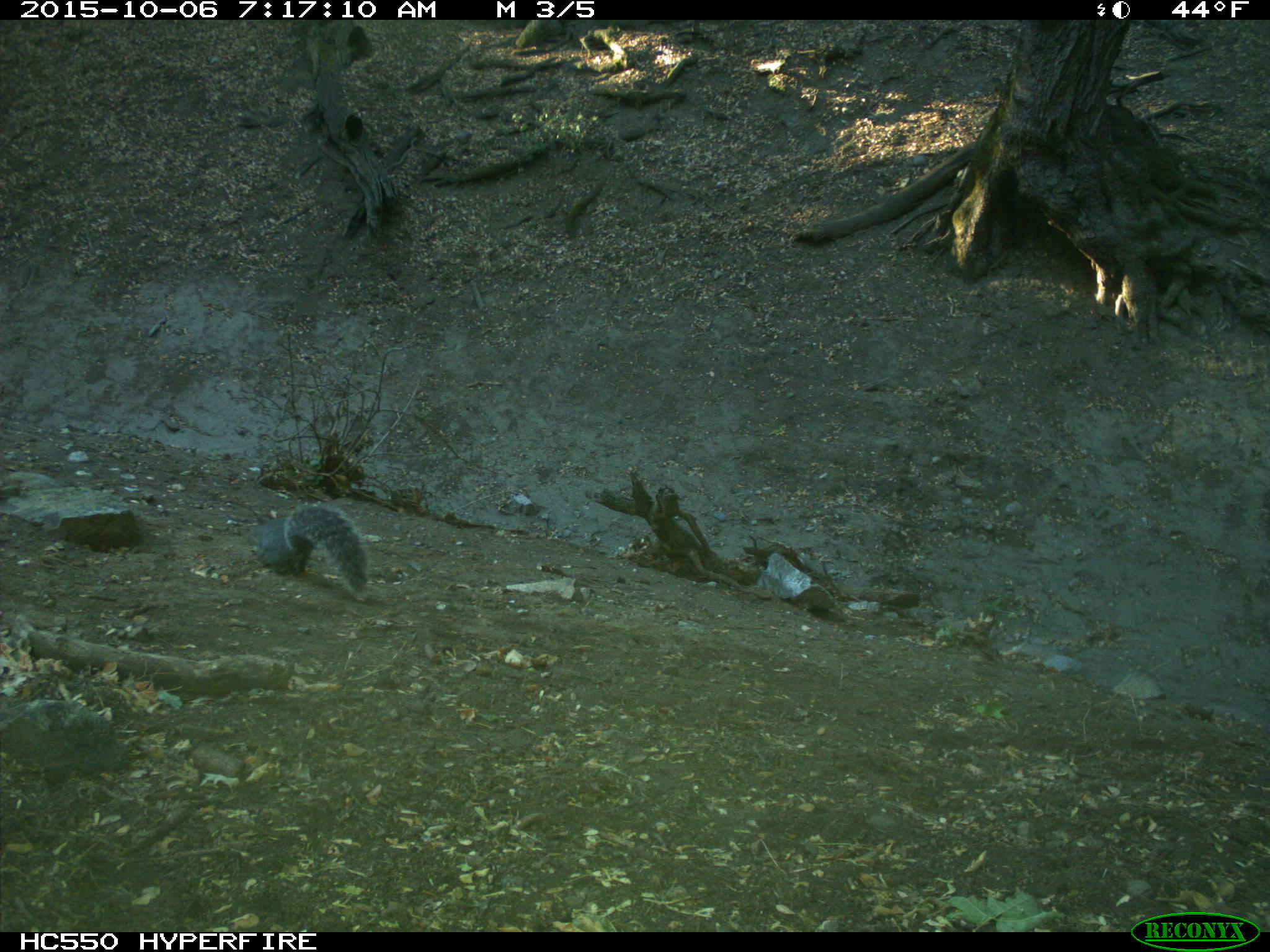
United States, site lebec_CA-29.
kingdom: Animalia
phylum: Chordata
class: Mammalia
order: Rodentia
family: Sciuridae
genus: Sciurus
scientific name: Sciurus carolinensis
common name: eastern gray squirrel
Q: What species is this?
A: Sciurus carolinensis (eastern gray squirrel).